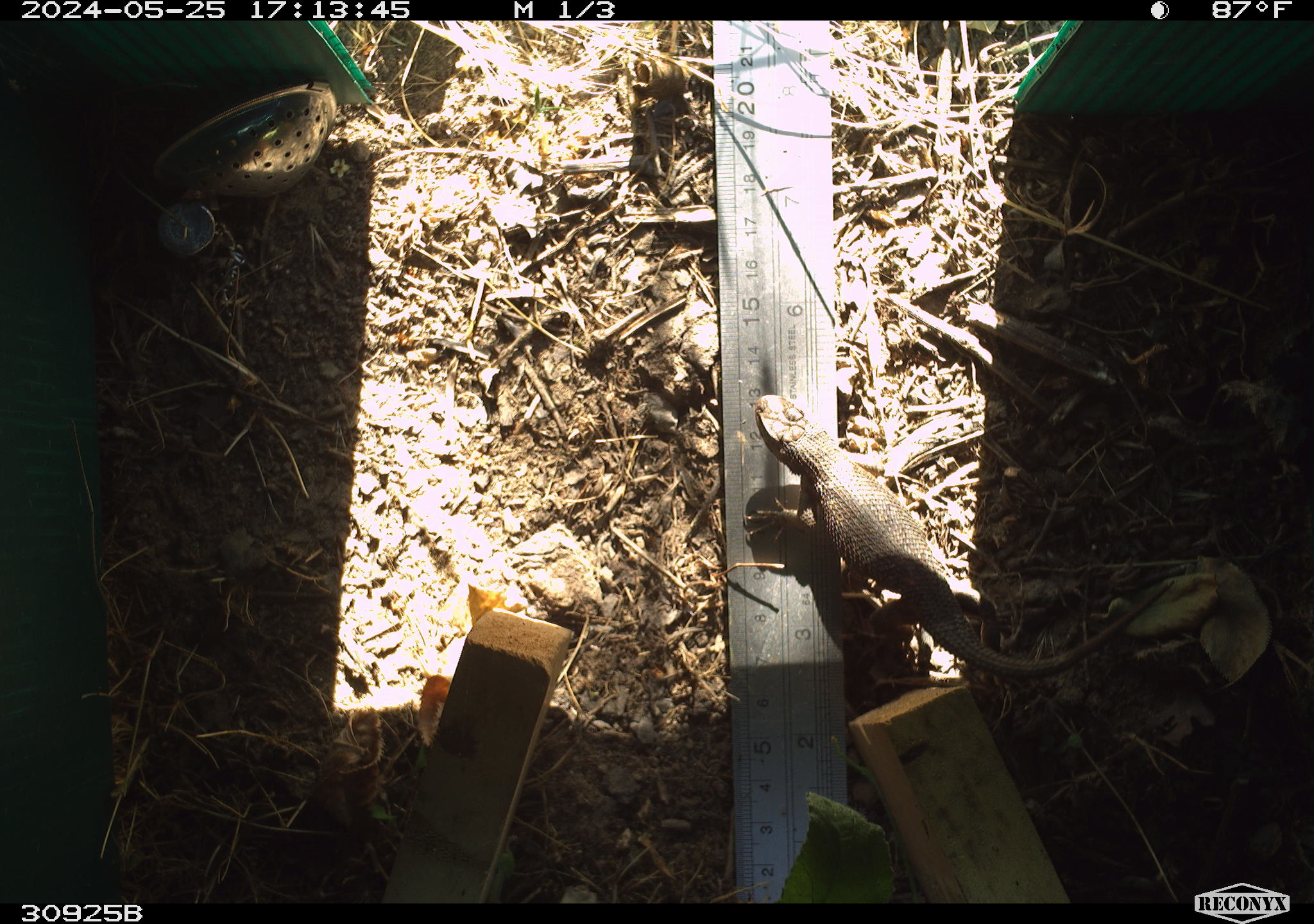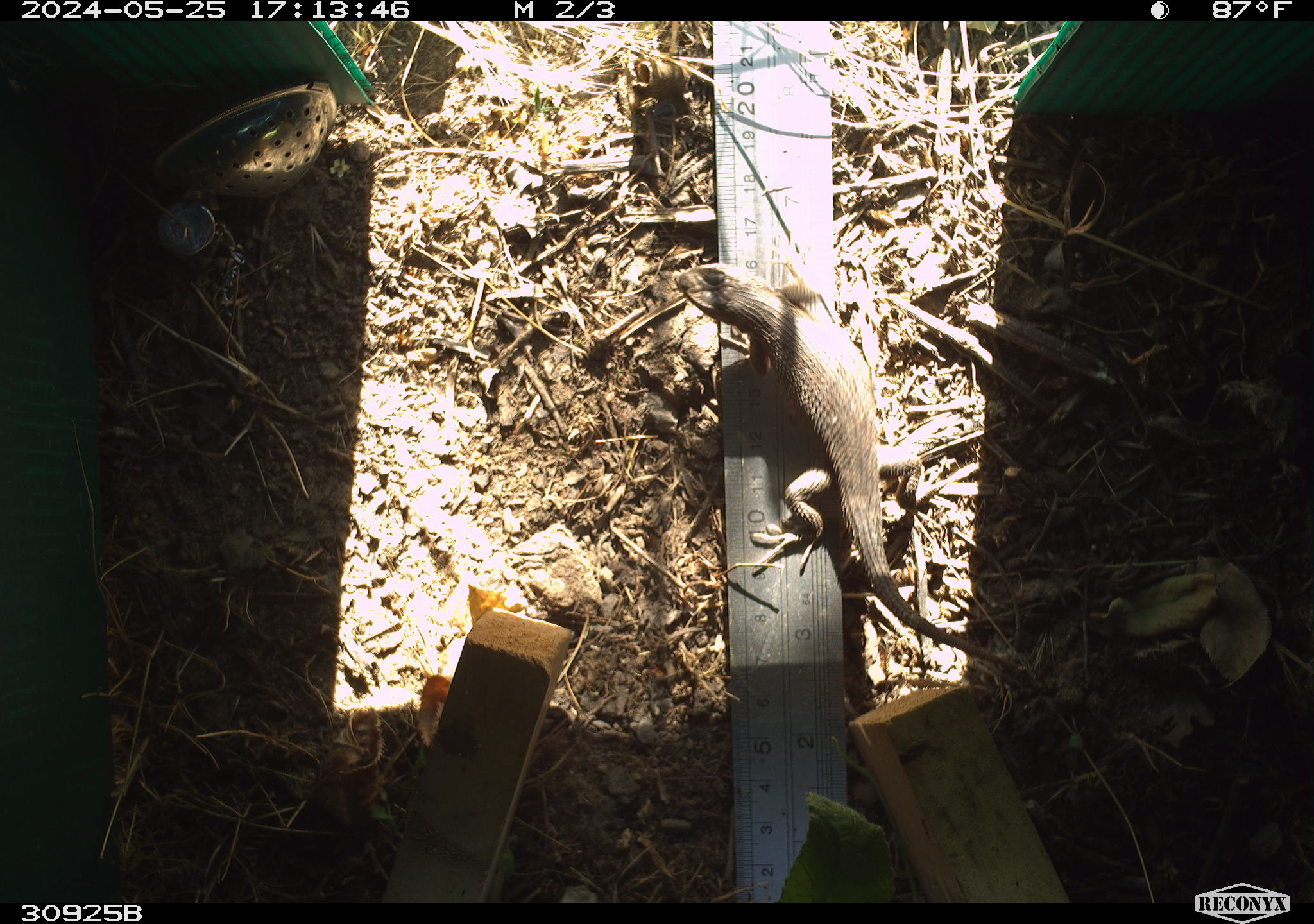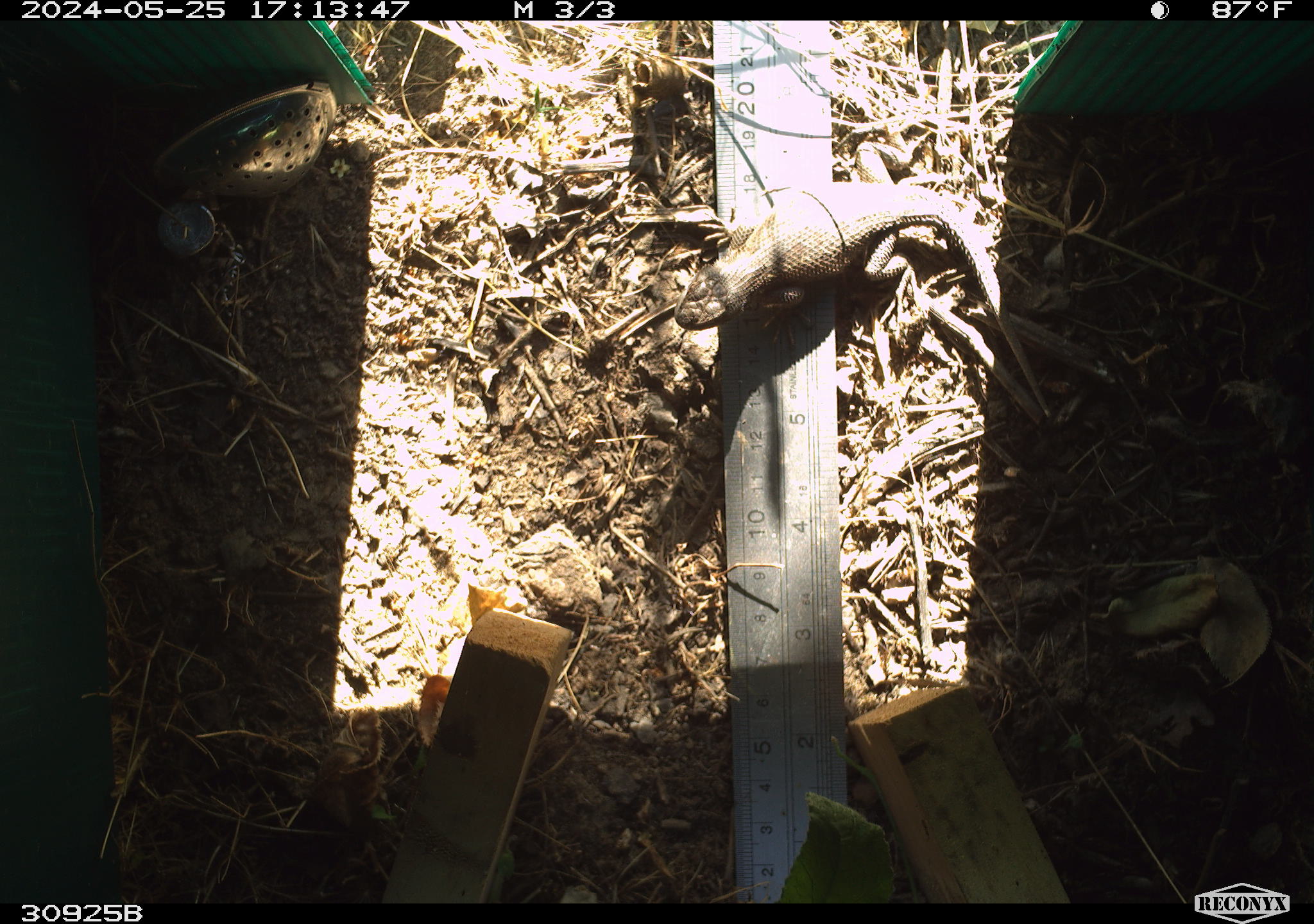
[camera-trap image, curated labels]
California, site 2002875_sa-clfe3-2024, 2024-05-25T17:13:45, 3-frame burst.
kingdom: Animalia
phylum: Chordata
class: Reptilia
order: Squamata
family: Phrynosomatidae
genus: Sceloporus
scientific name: Sceloporus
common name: spiny lizards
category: sceloporus species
Sceloporus species (spiny lizards) (Sceloporus).